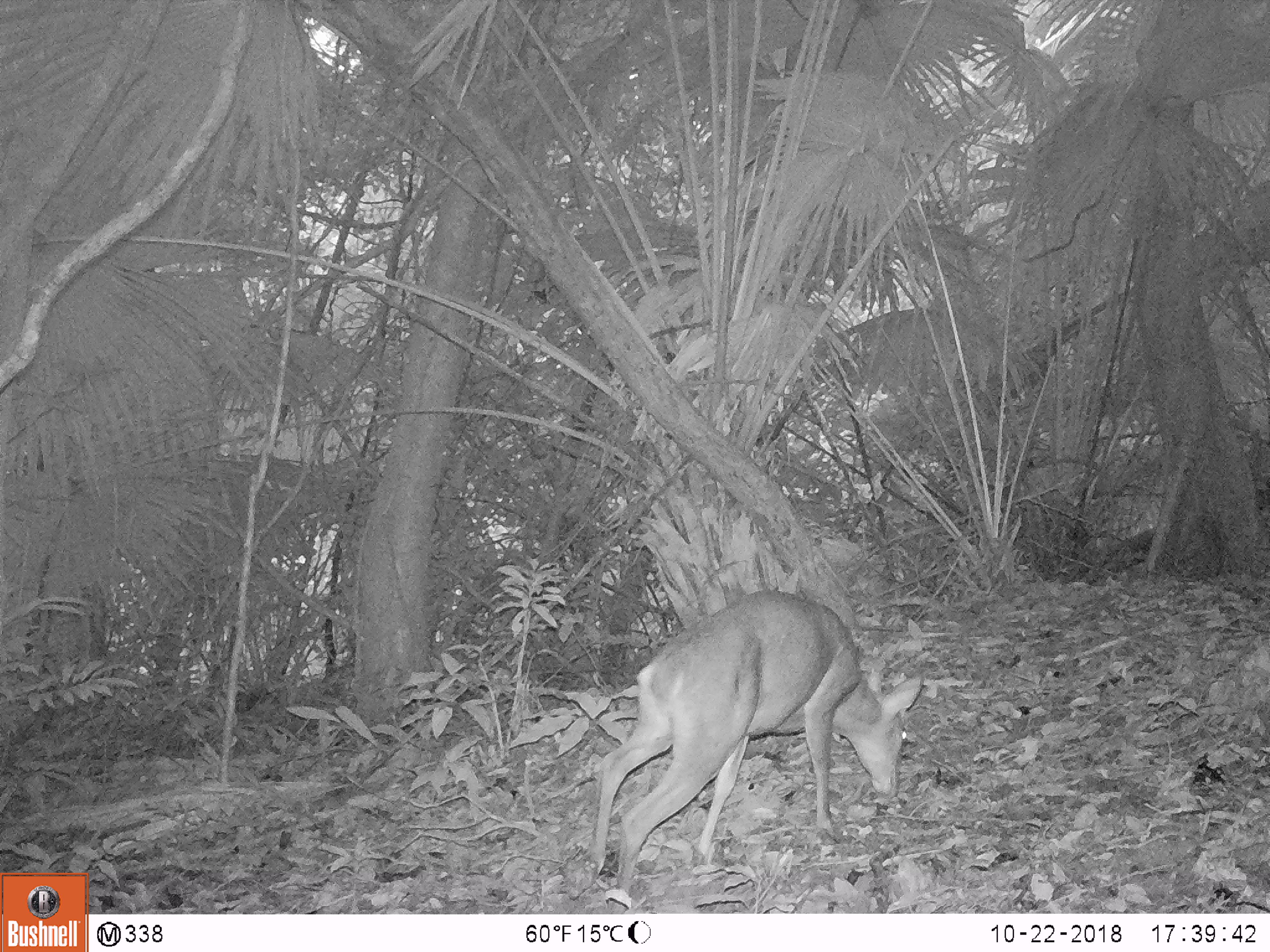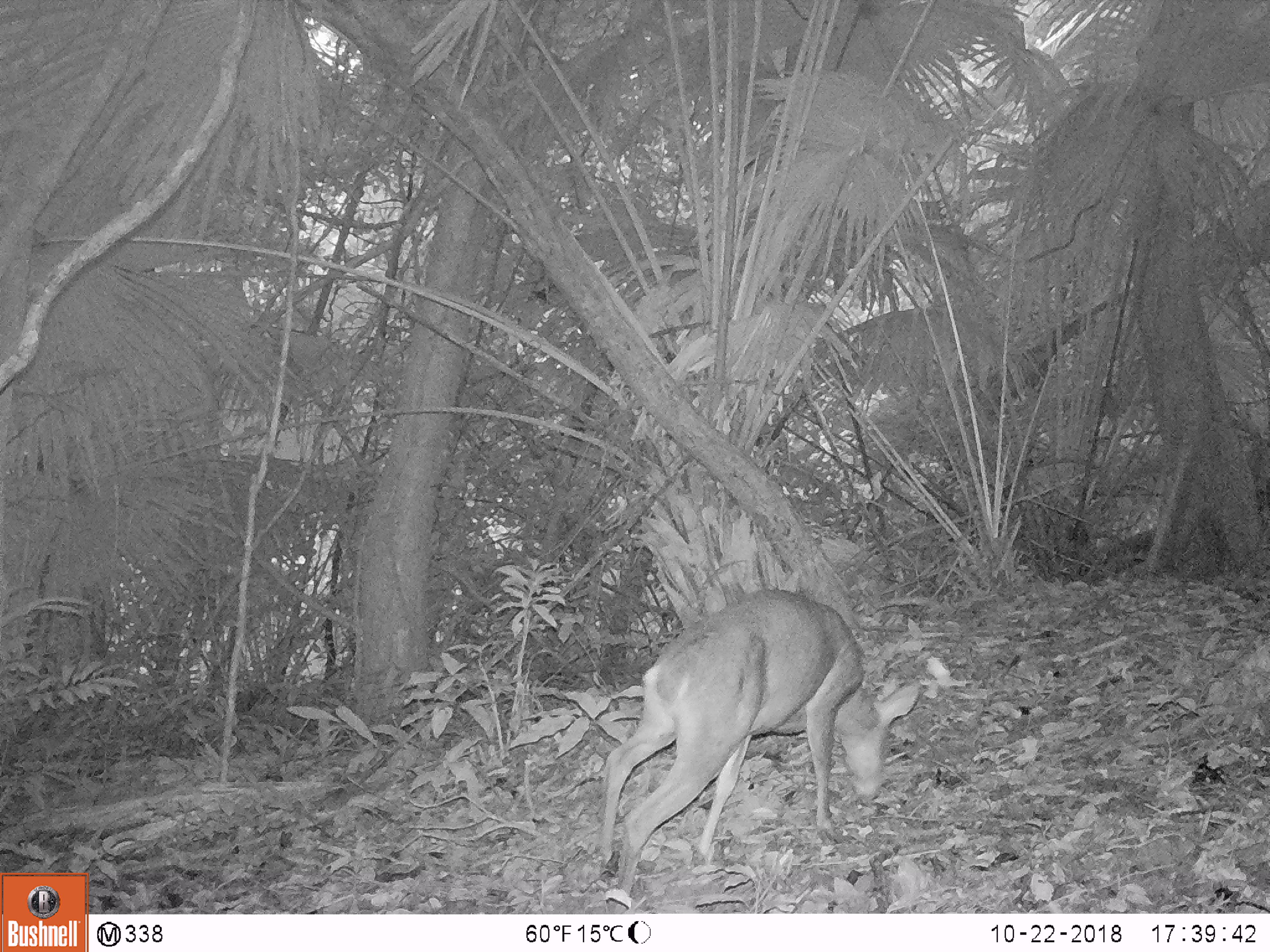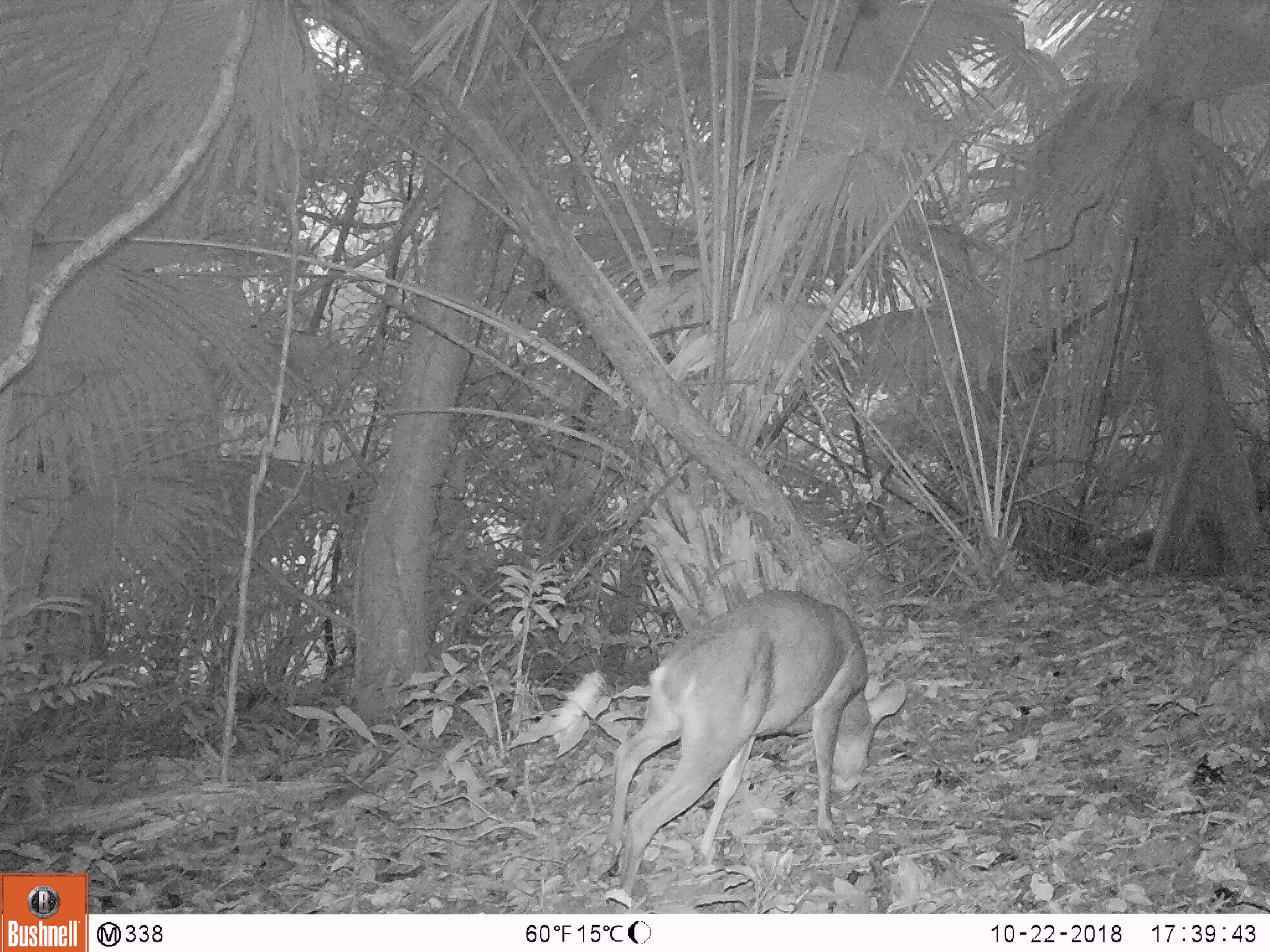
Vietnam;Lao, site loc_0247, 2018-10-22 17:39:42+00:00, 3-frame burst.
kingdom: Animalia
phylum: Chordata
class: Mammalia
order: Artiodactyla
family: Cervidae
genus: Muntiacus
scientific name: Muntiacus vuquangensis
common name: large-antlered muntjac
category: large antlered muntjac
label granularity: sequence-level